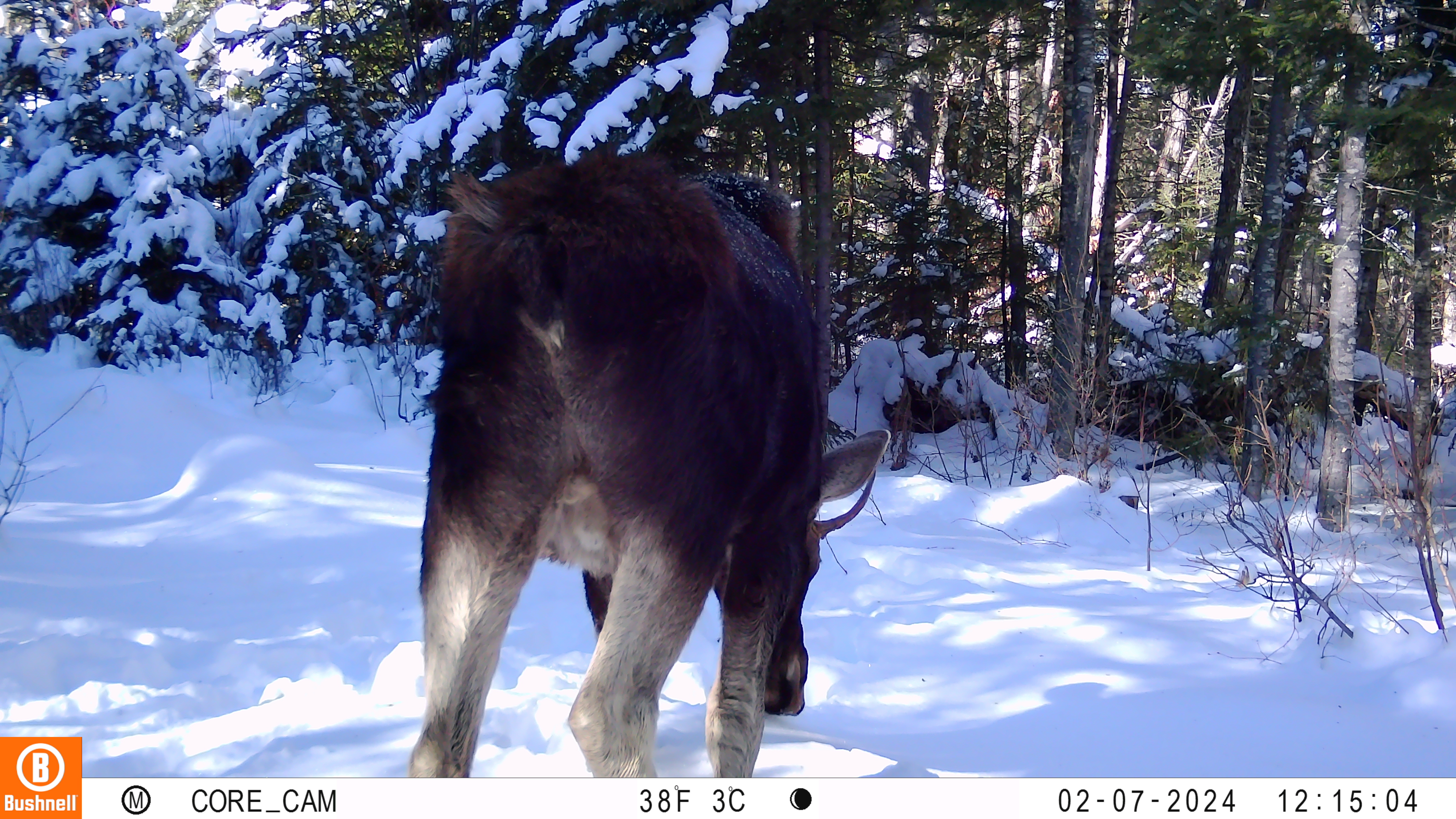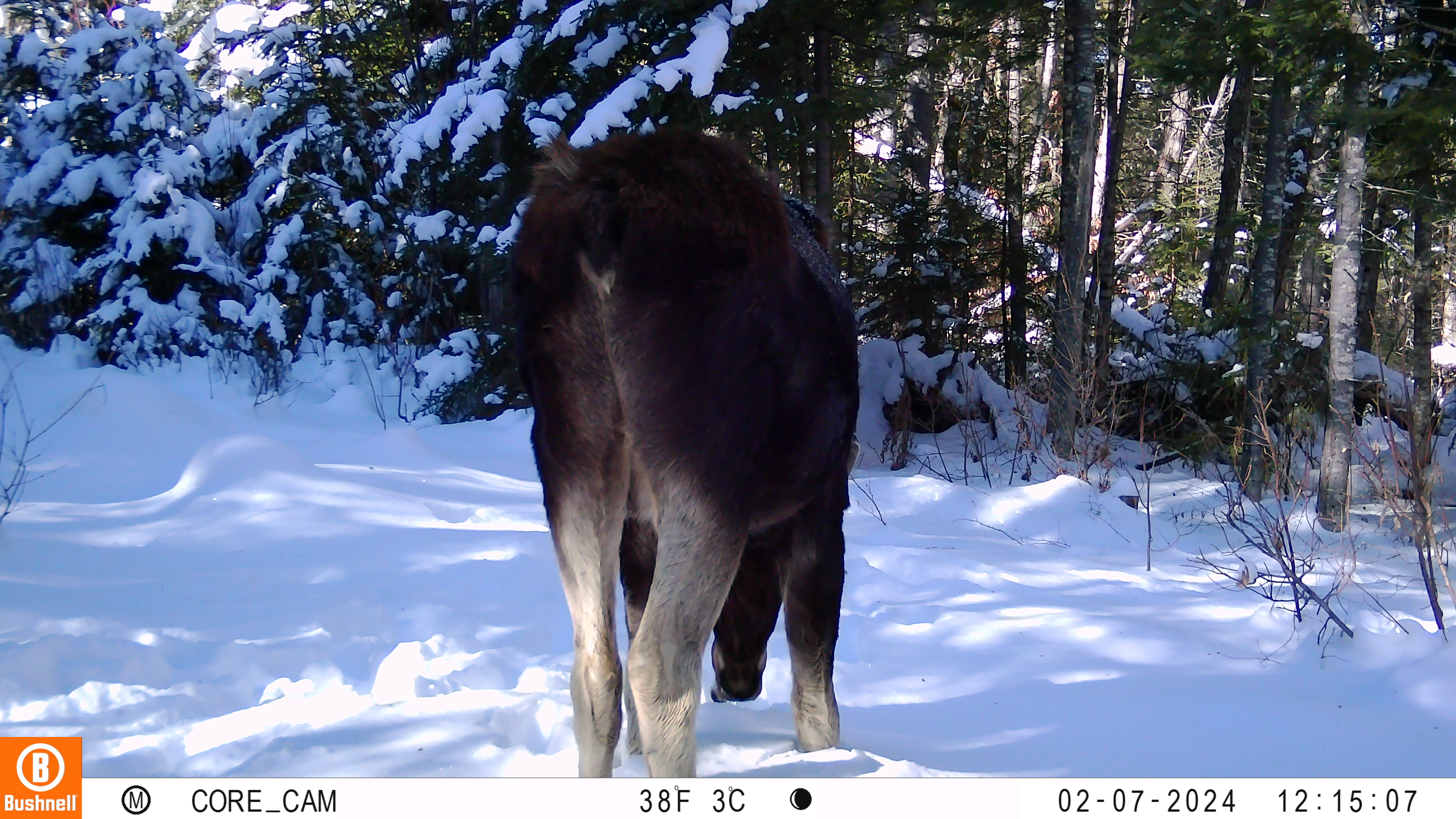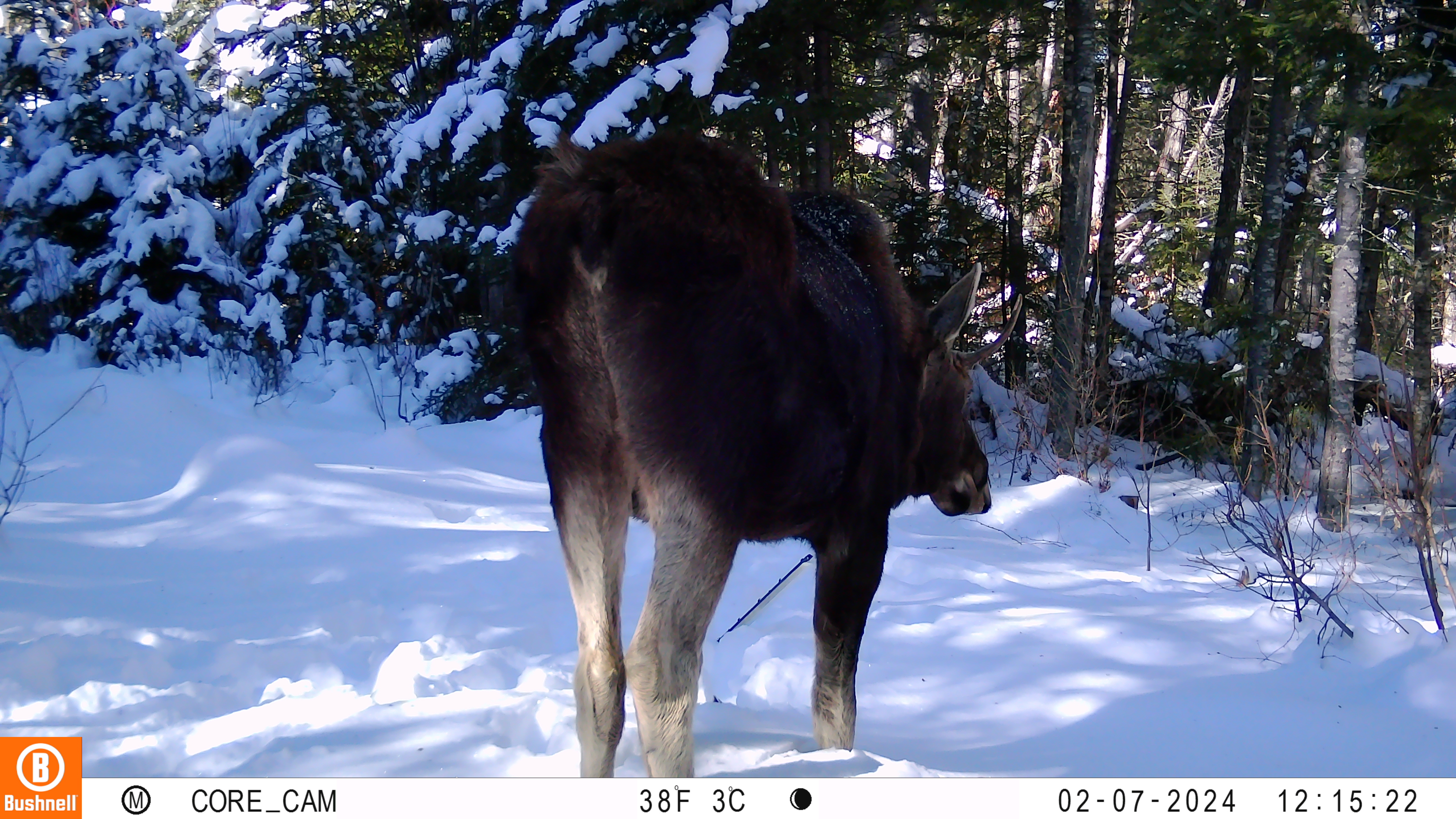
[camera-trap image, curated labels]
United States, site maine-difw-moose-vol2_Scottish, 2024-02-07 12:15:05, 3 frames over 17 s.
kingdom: Animalia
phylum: Chordata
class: Mammalia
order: Artiodactyla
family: Cervidae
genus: Alces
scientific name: Alces alces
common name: moose